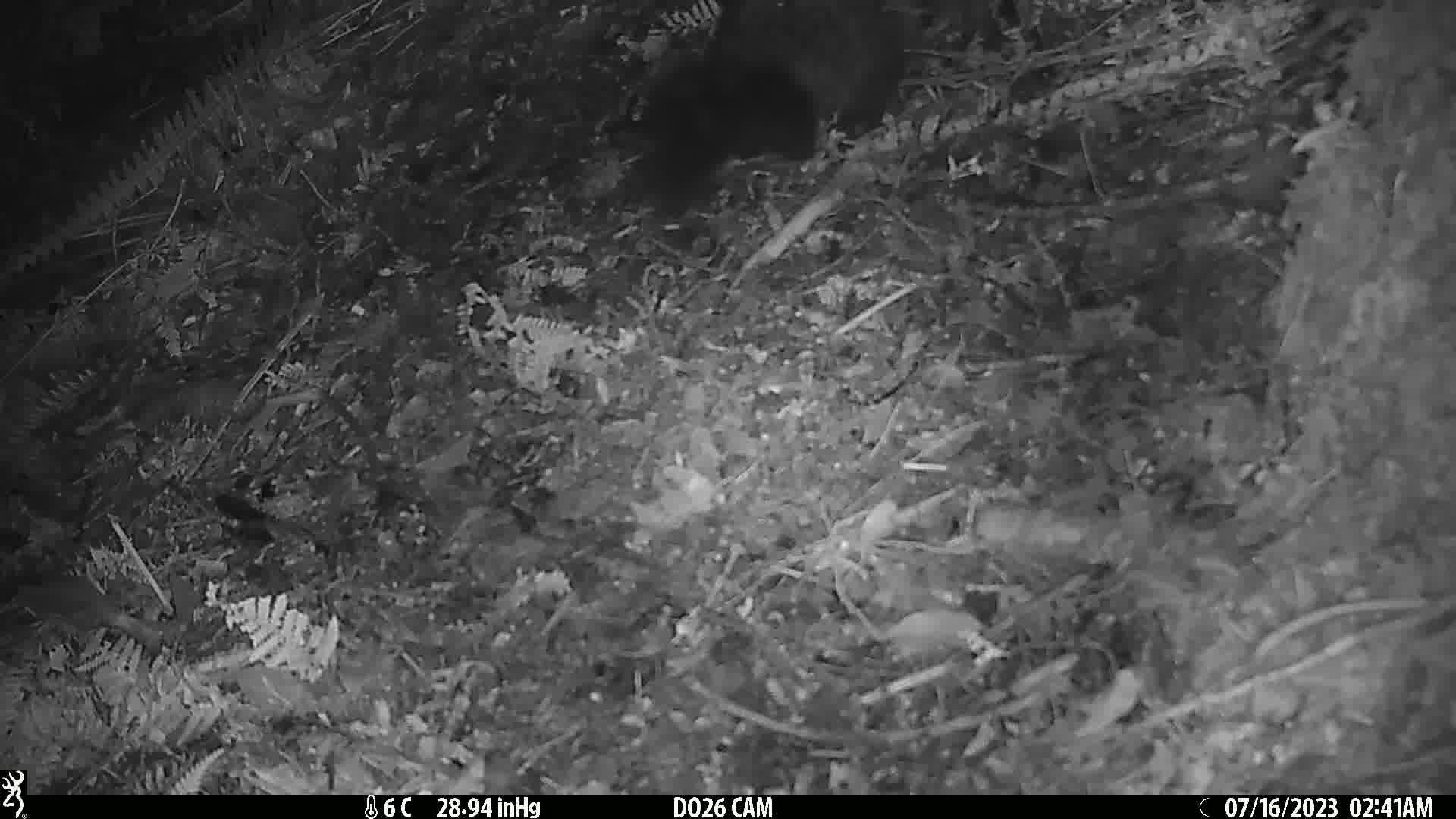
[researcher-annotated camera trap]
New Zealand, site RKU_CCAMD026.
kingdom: Animalia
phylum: Chordata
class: Mammalia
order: Diprotodontia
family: Phalangeridae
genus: Trichosurus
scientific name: Trichosurus vulpecula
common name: common brushtail possum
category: possum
Possum (common brushtail possum) (Trichosurus vulpecula).